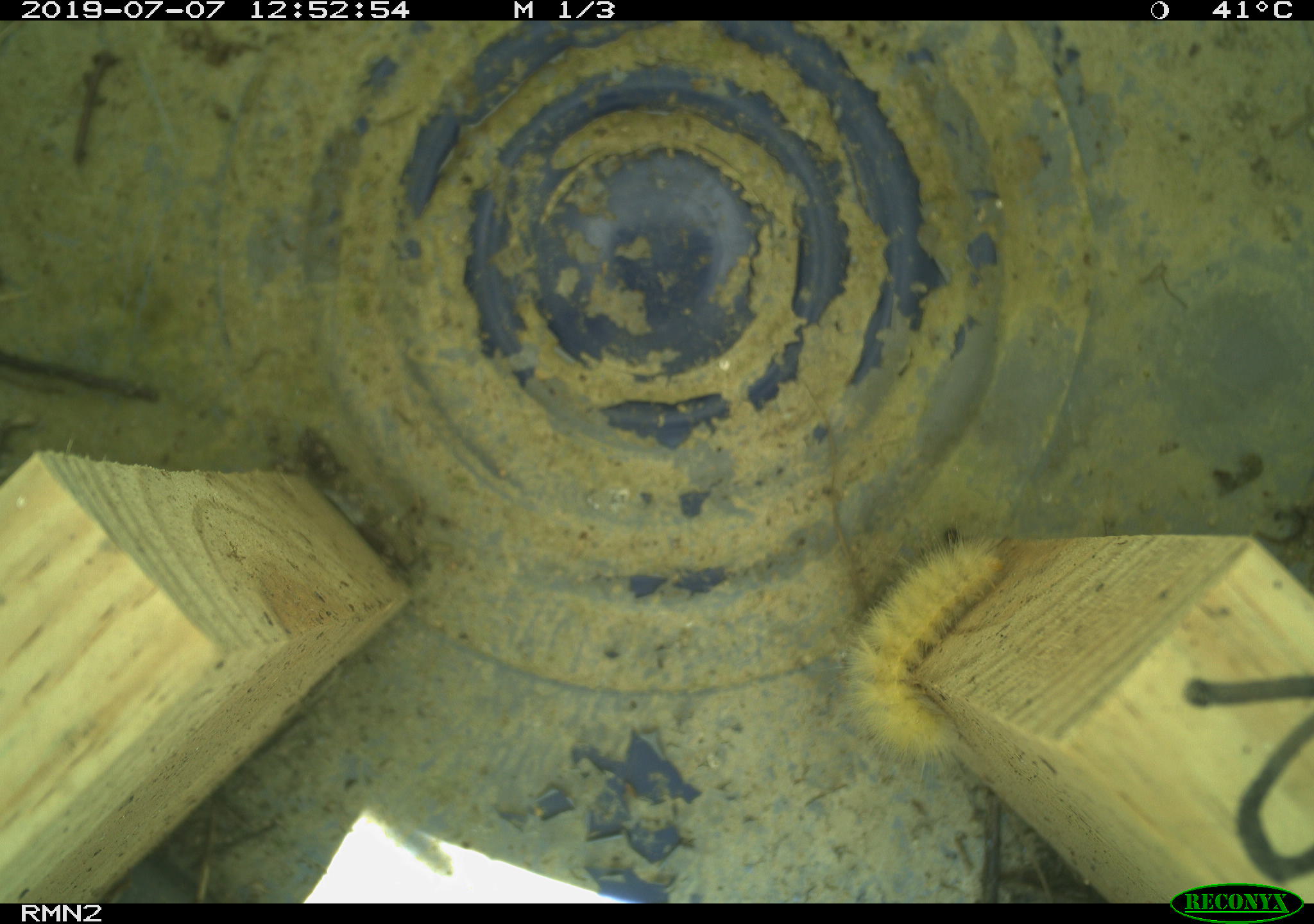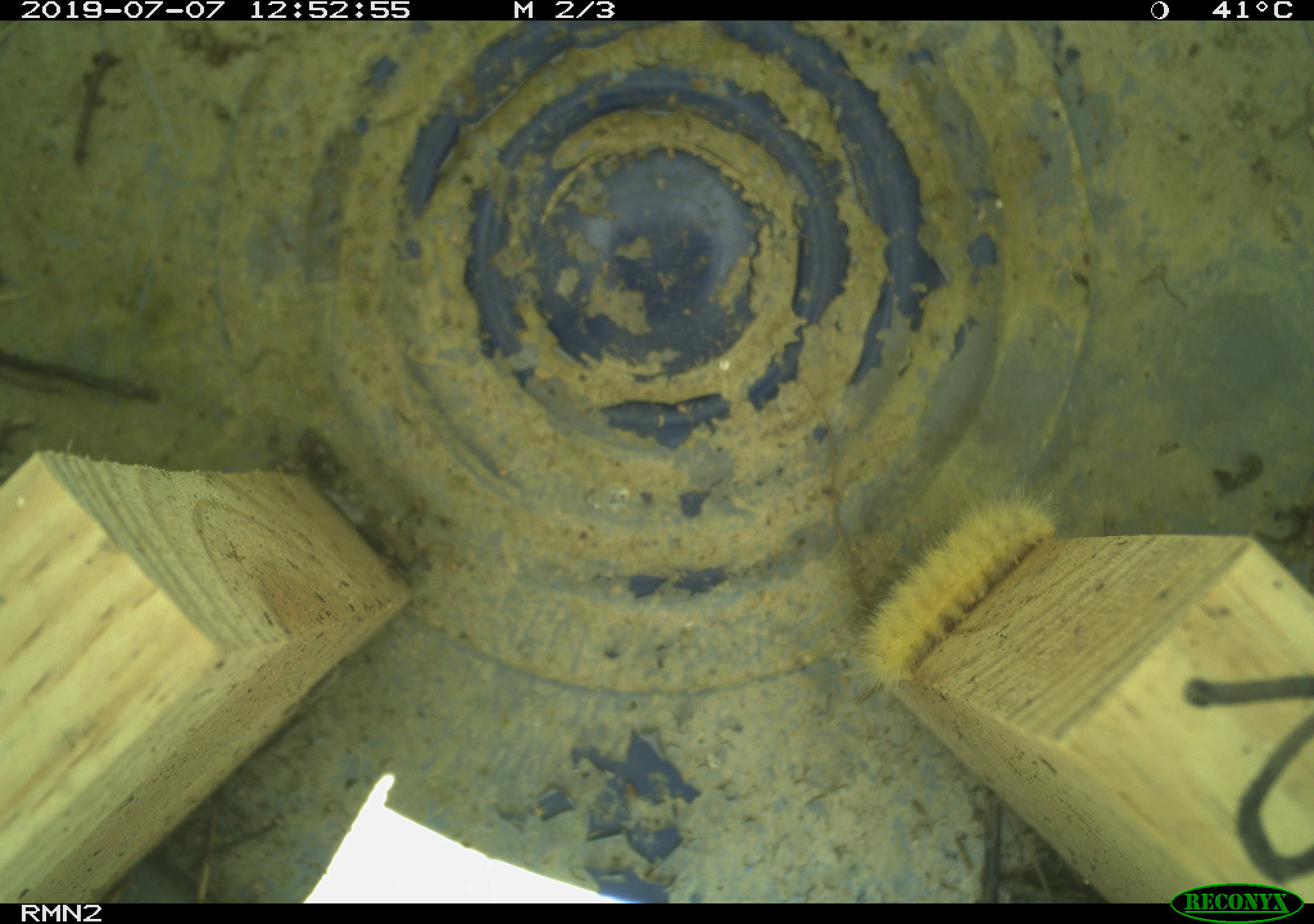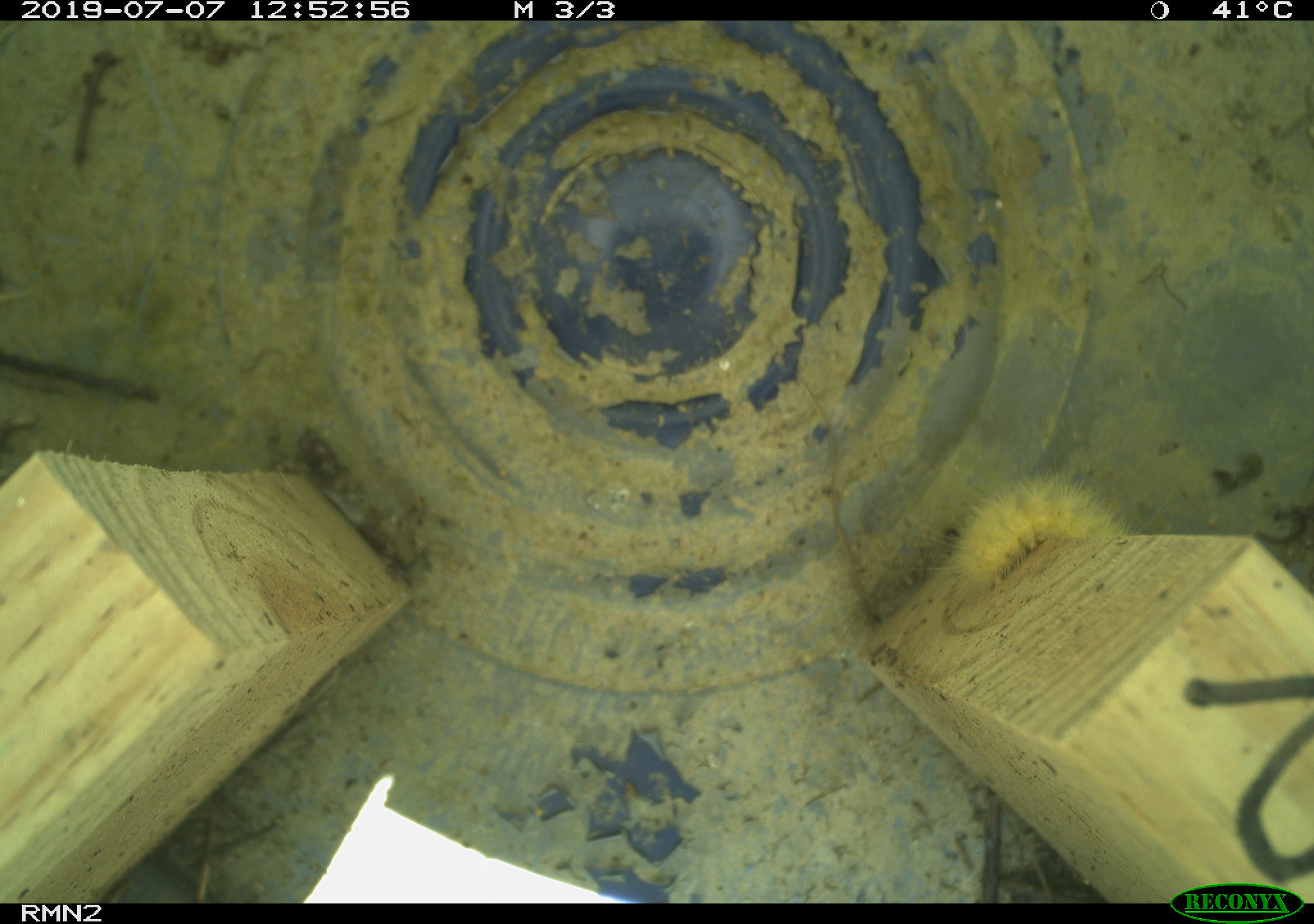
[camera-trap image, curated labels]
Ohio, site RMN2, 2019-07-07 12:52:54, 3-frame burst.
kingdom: Animalia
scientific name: Animalia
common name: animal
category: invertebrate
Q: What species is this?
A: Invertebrate (animal) (Animalia).